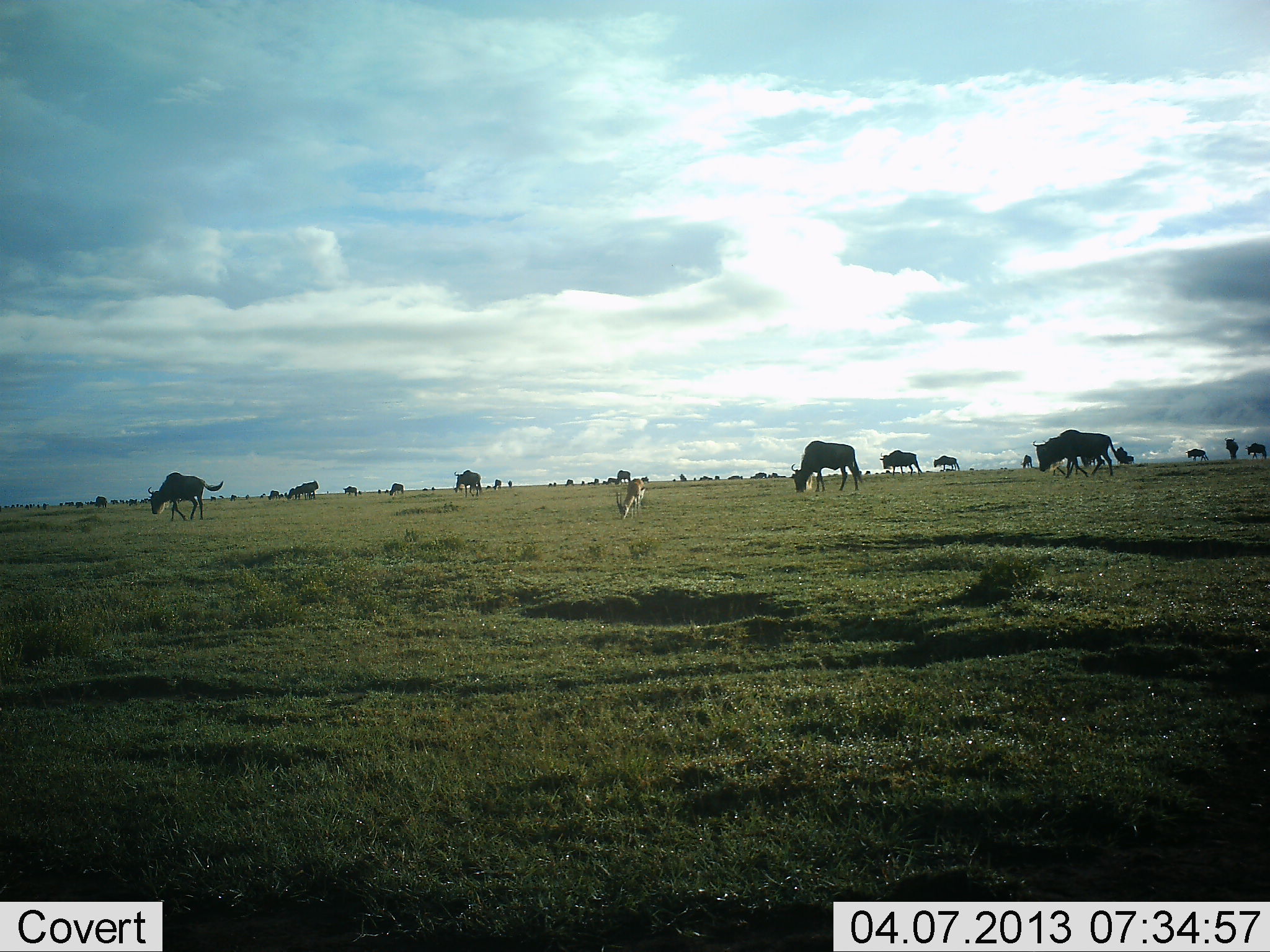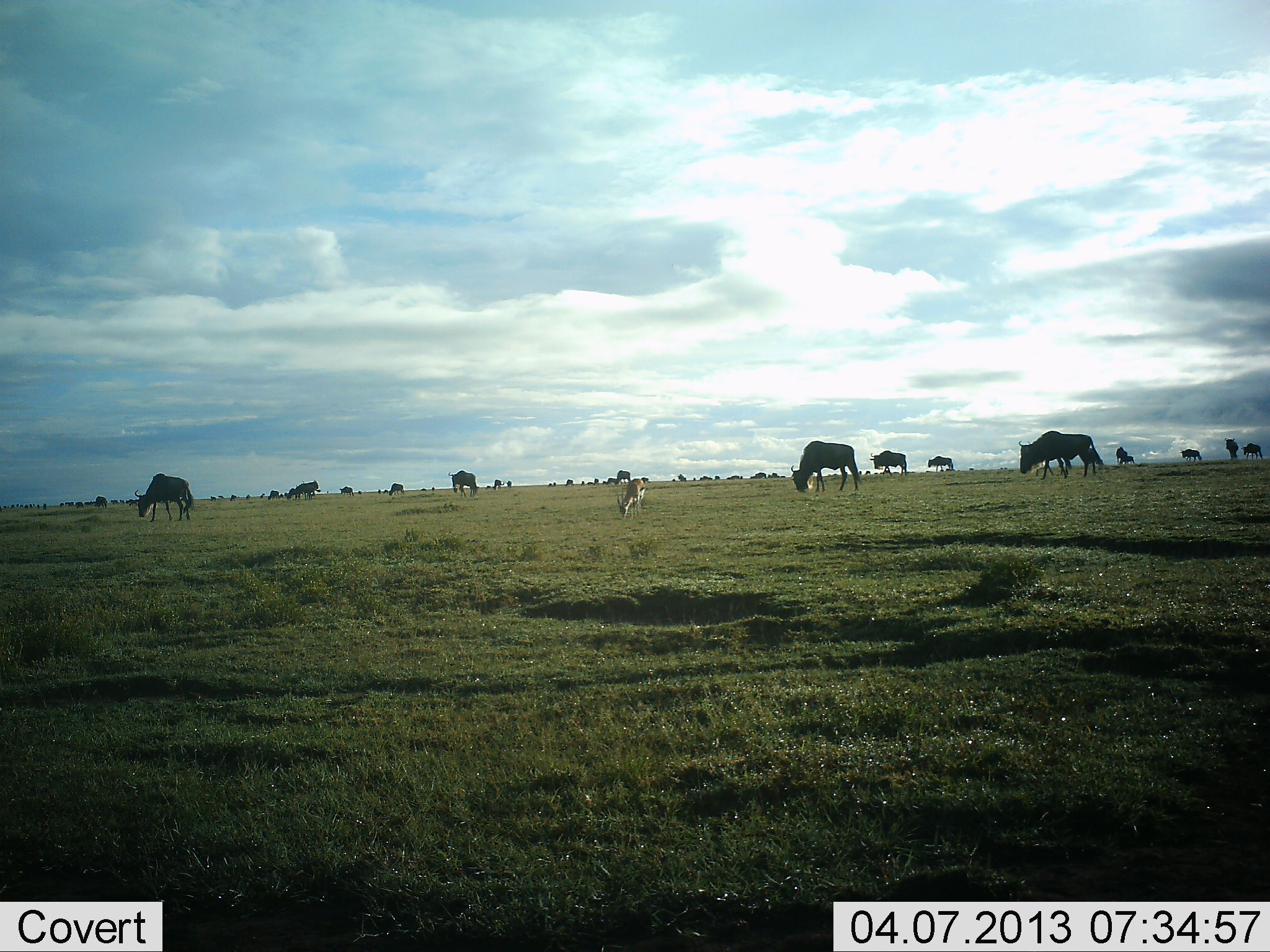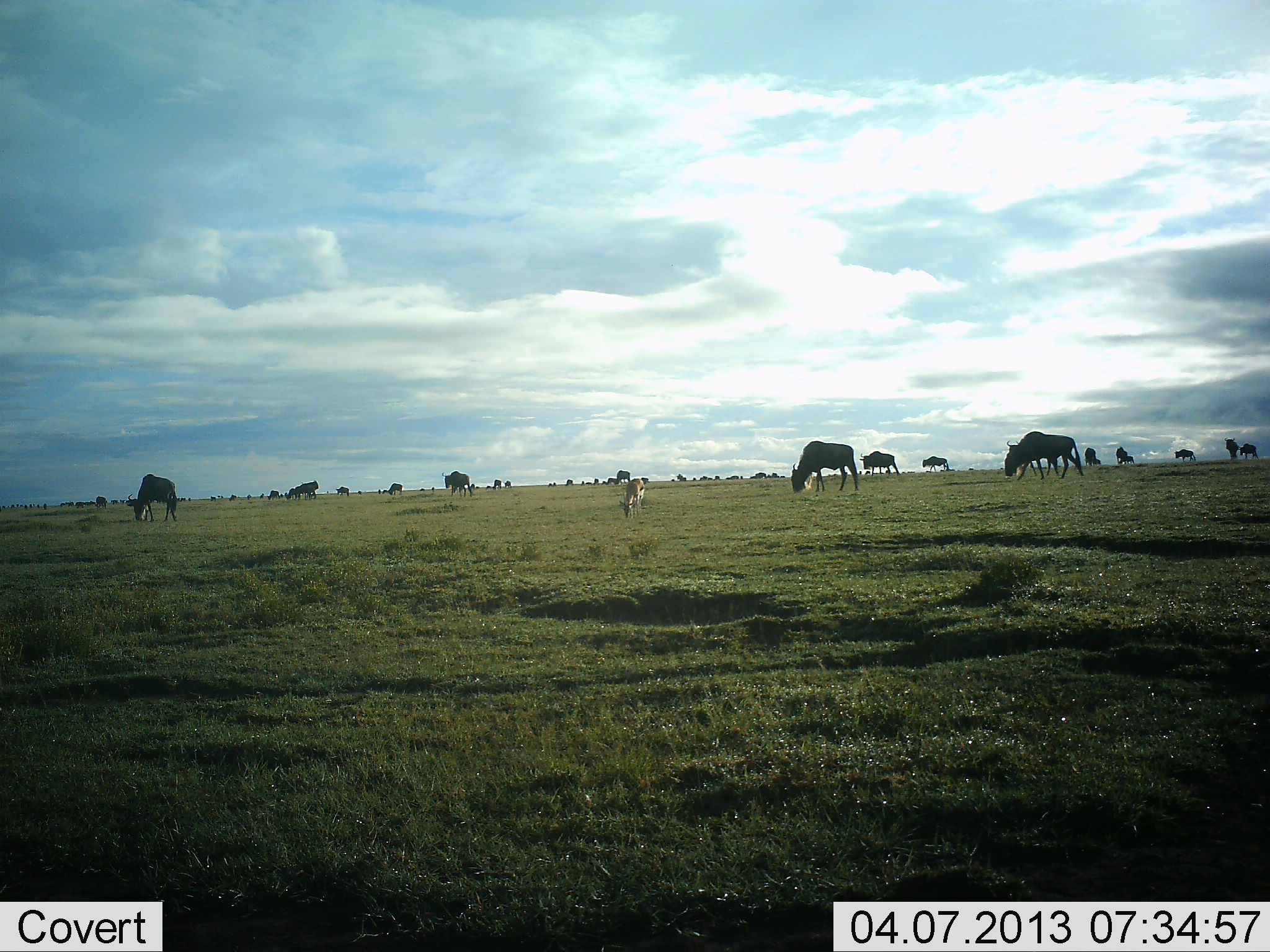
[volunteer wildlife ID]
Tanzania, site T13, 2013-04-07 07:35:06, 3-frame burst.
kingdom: Animalia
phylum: Chordata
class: Mammalia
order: Artiodactyla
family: Bovidae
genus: Eudorcas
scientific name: Eudorcas thomsonii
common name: thomson's gazelle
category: gazellethomsons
Gazellethomsons (thomson's gazelle) (Eudorcas thomsonii), count 1. Behavior (volunteer vote fractions): standing 12%, resting 0%, moving 0%, interacting 0%. Young present (vote fraction): 0%. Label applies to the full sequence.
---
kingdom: Animalia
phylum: Chordata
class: Mammalia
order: Artiodactyla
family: Bovidae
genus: Connochaetes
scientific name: Connochaetes taurinus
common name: blue wildebeest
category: wildebeest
Wildebeest (blue wildebeest) (Connochaetes taurinus), count 11-50. Behavior (volunteer vote fractions): standing 25%, resting 2%, moving 32%, interacting 0%. Young present (vote fraction): 0%. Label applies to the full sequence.